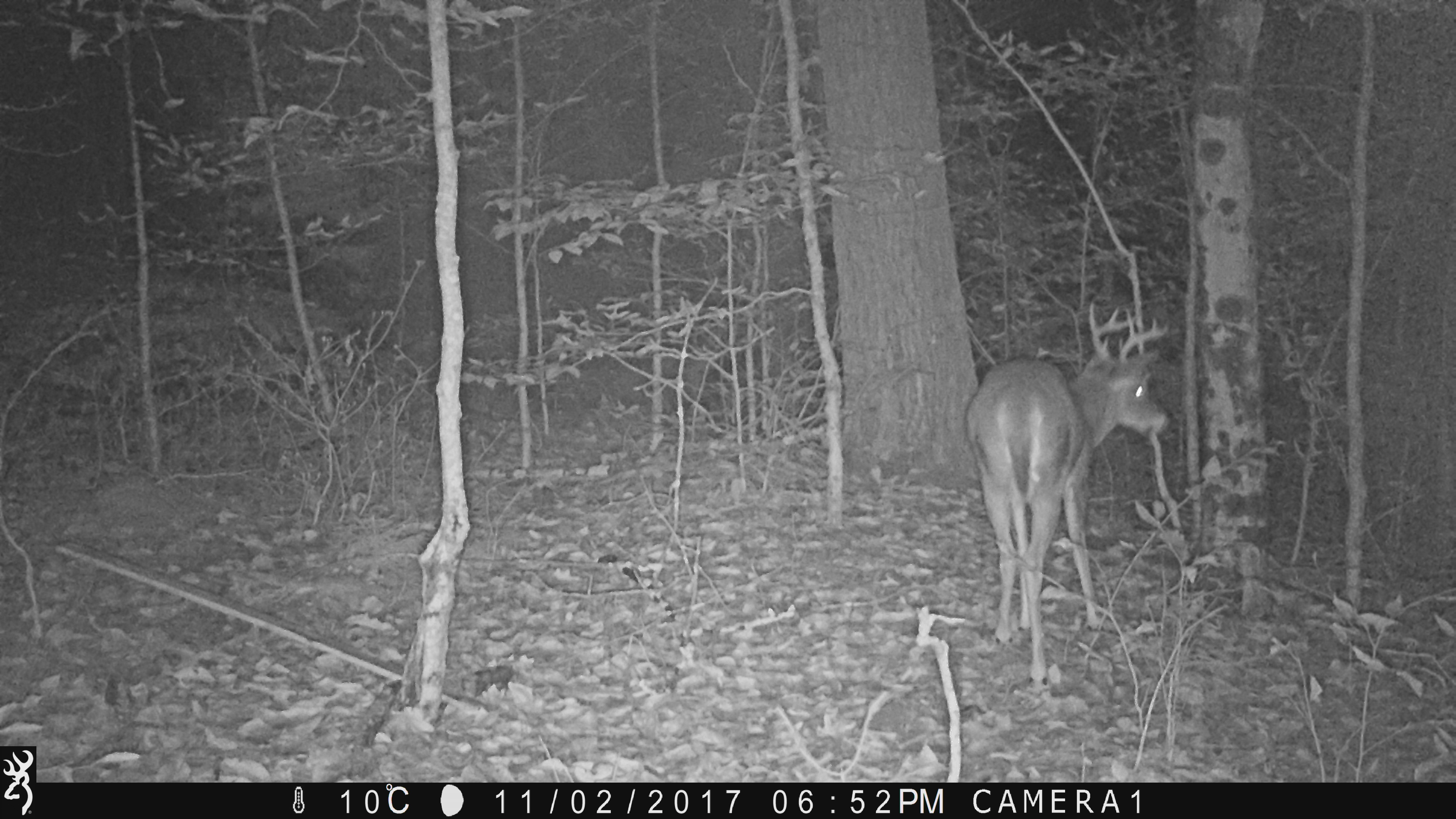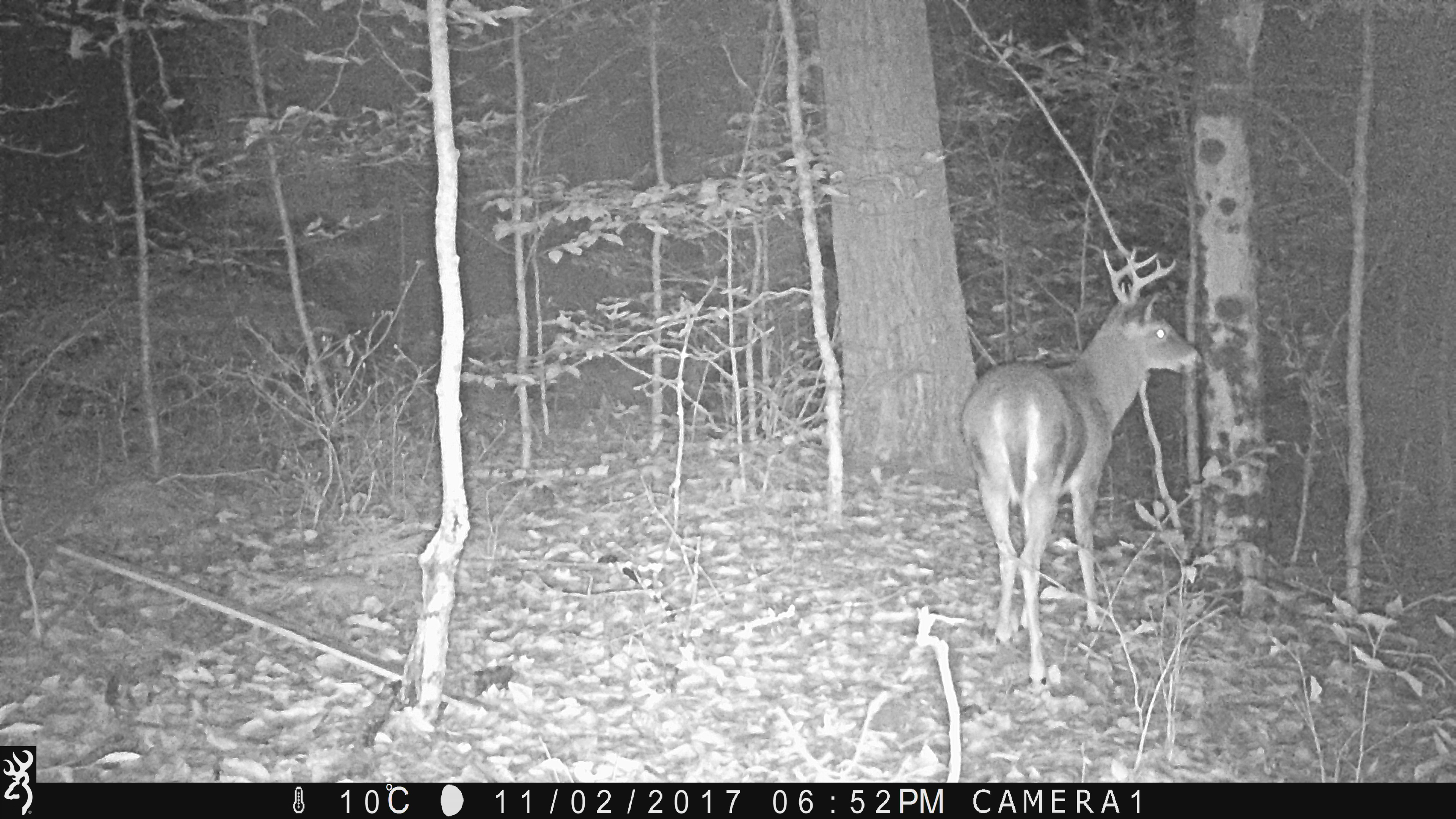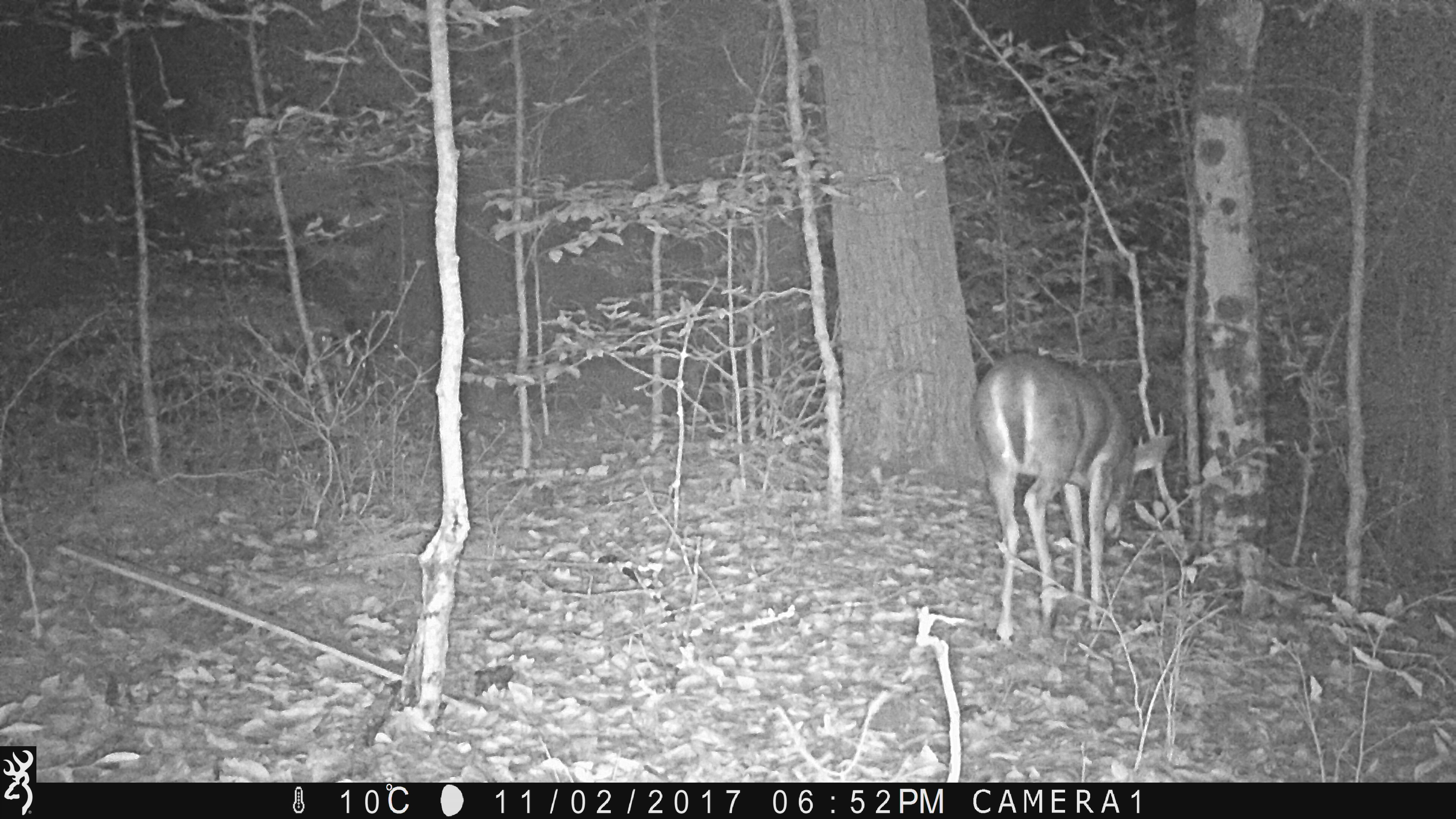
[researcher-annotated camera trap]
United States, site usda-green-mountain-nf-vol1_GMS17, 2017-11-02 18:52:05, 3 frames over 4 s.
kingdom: Animalia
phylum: Chordata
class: Mammalia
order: Artiodactyla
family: Cervidae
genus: Odocoileus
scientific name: Odocoileus virginianus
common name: white-tailed deer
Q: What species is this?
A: White-tailed deer (Odocoileus virginianus).